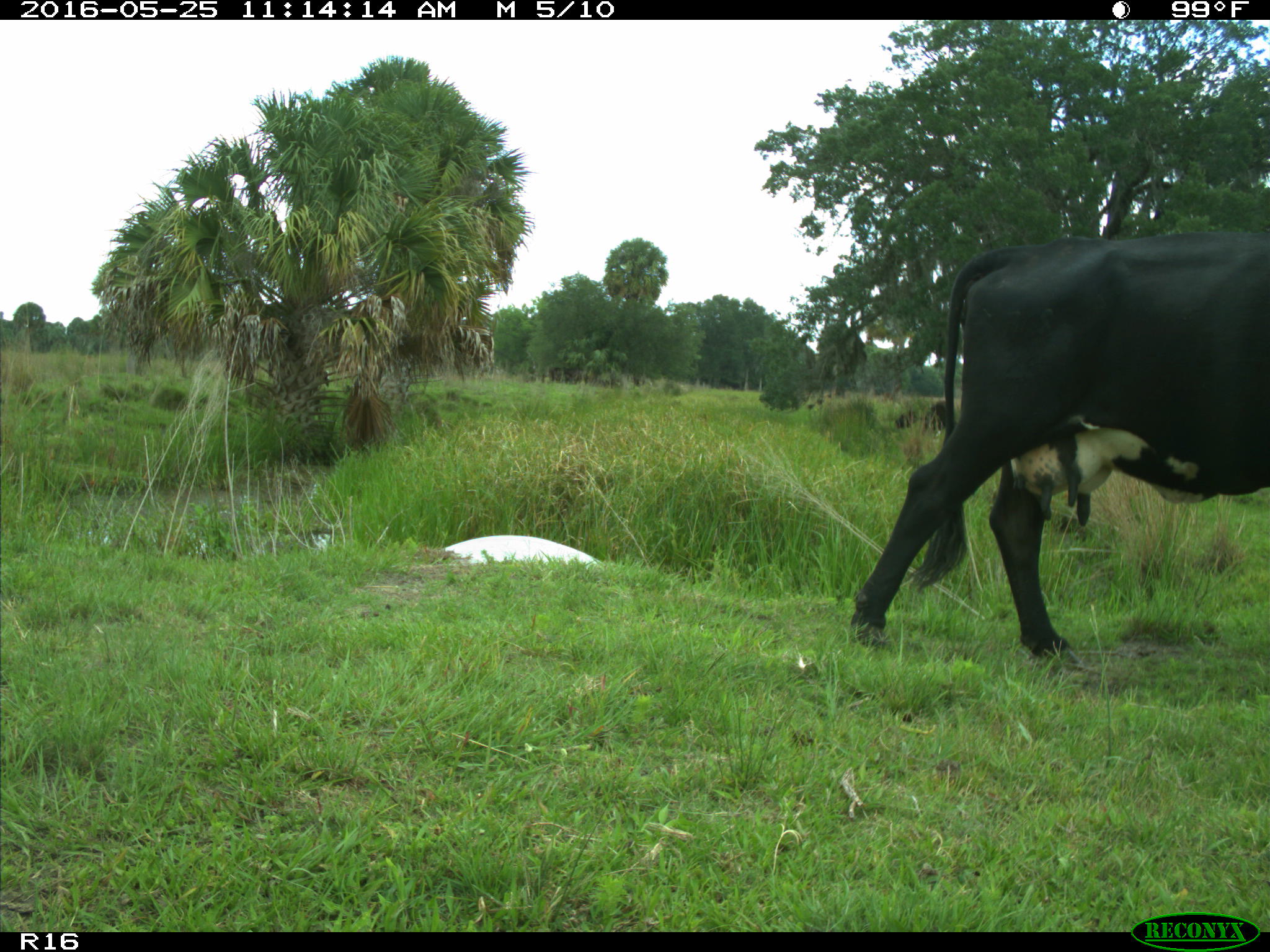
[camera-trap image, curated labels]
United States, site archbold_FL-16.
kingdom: Animalia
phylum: Chordata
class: Mammalia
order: Artiodactyla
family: Bovidae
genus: Bos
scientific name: Bos taurus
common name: domestic cow